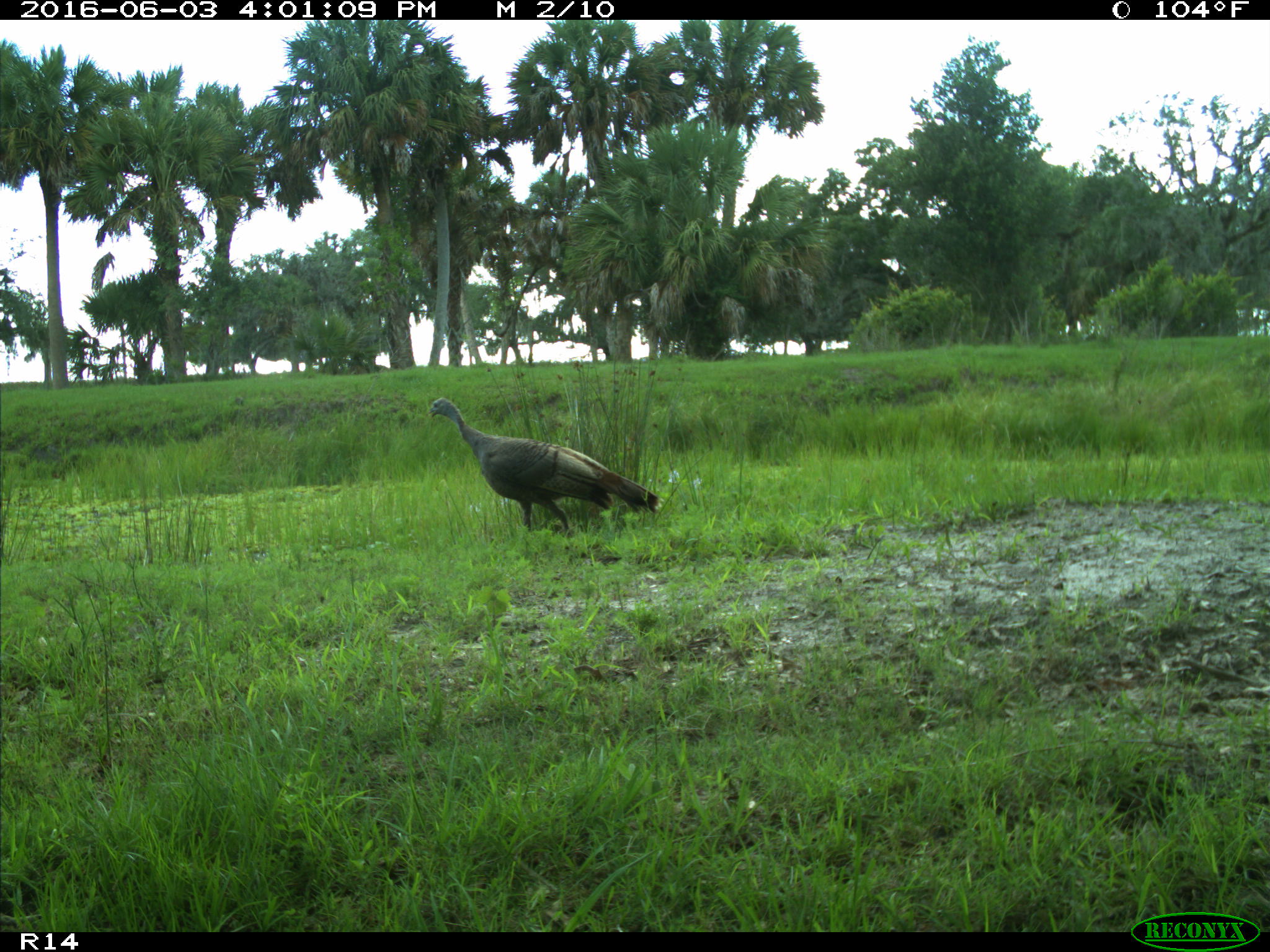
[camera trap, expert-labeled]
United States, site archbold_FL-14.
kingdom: Animalia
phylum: Chordata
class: Aves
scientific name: Aves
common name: birds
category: unidentified bird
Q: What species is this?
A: Unidentified bird (birds) (Aves).